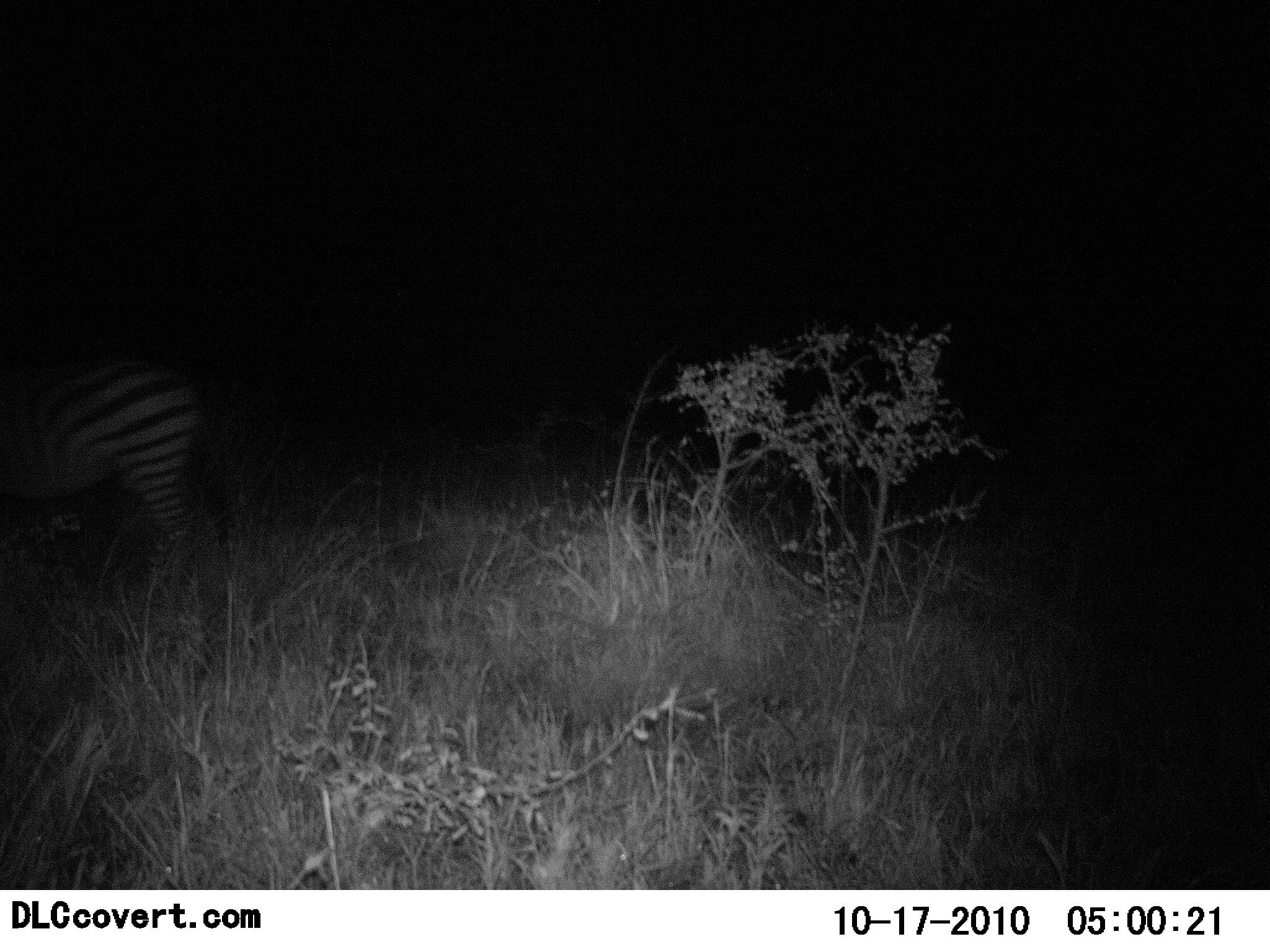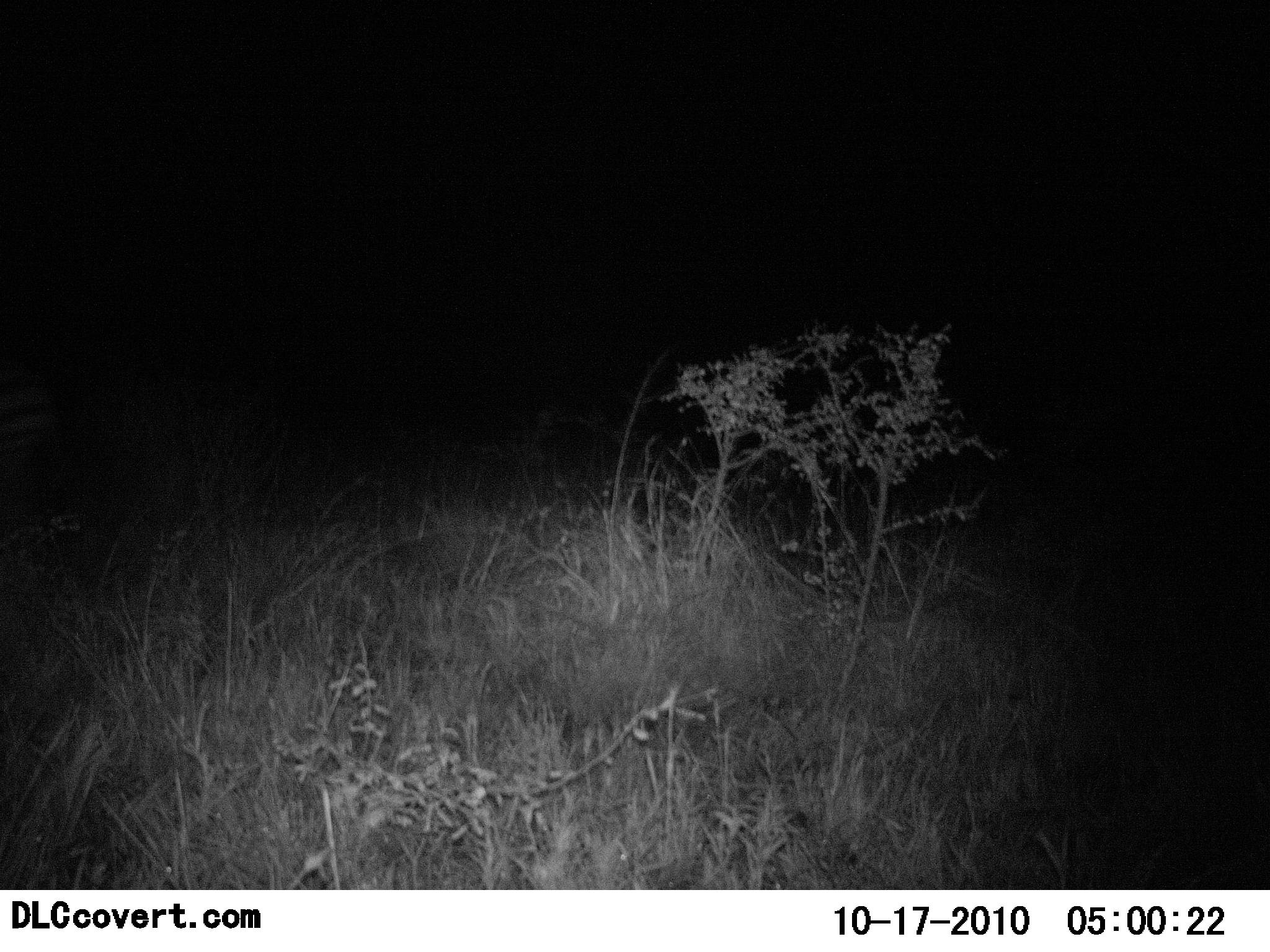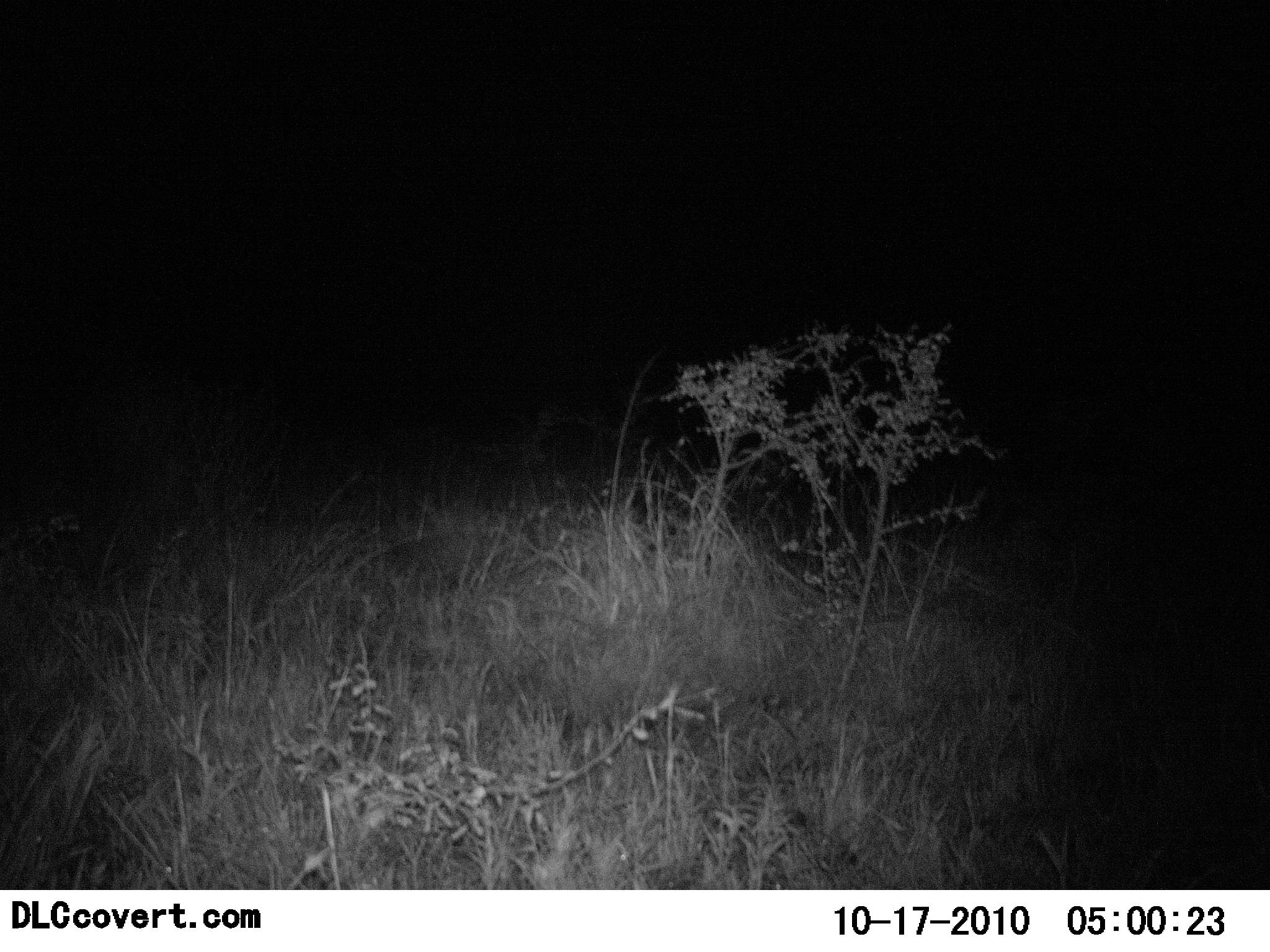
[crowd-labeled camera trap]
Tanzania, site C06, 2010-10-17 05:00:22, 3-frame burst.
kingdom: Animalia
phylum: Chordata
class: Mammalia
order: Perissodactyla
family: Equidae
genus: Equus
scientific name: Equus quagga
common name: plains zebra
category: zebra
Zebra (plains zebra) (Equus quagga), count 1. Behavior (volunteer vote fractions): standing 0%, resting 0%, moving 100%, interacting 0%. Young present (vote fraction): 0%. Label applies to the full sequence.